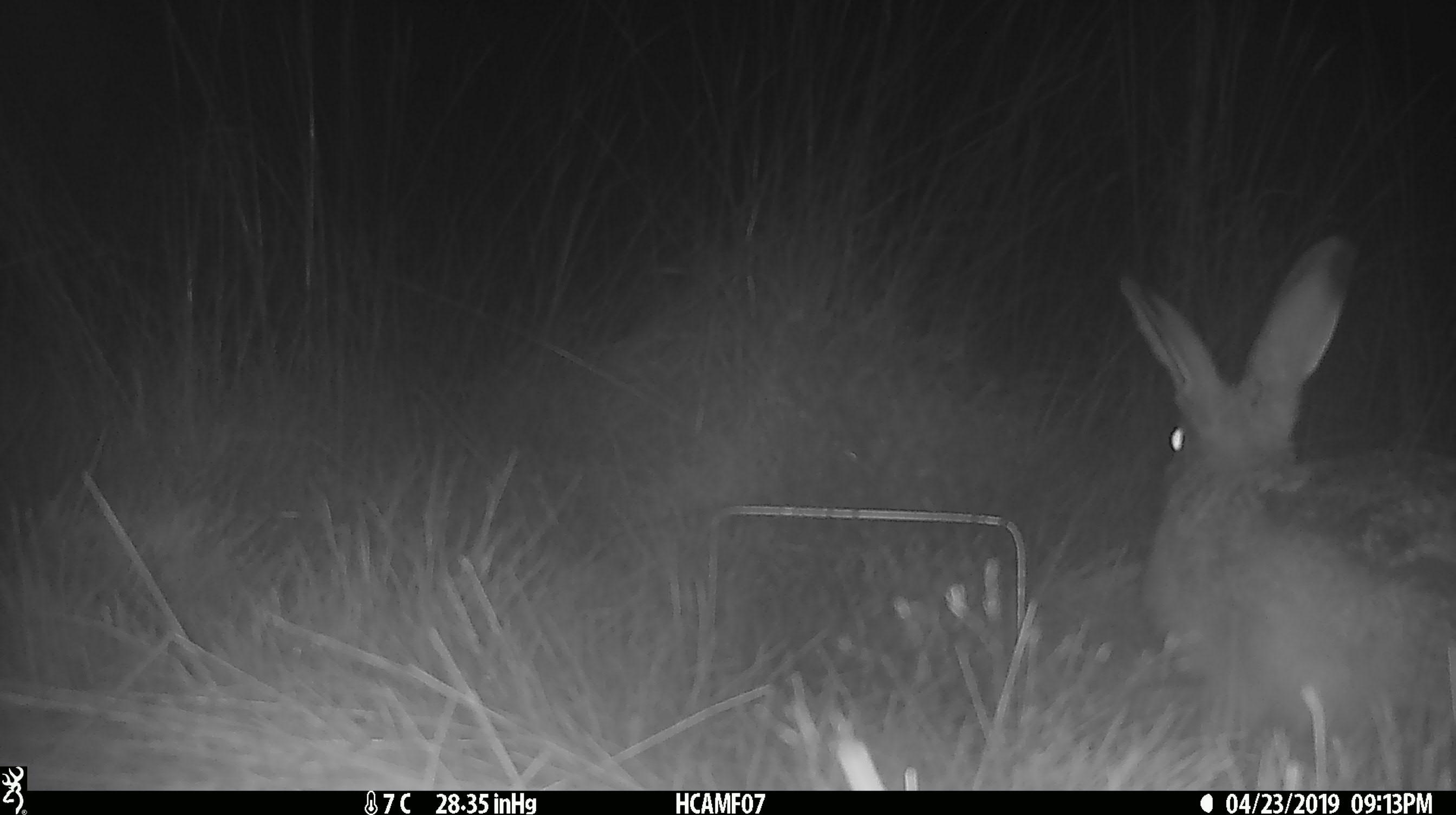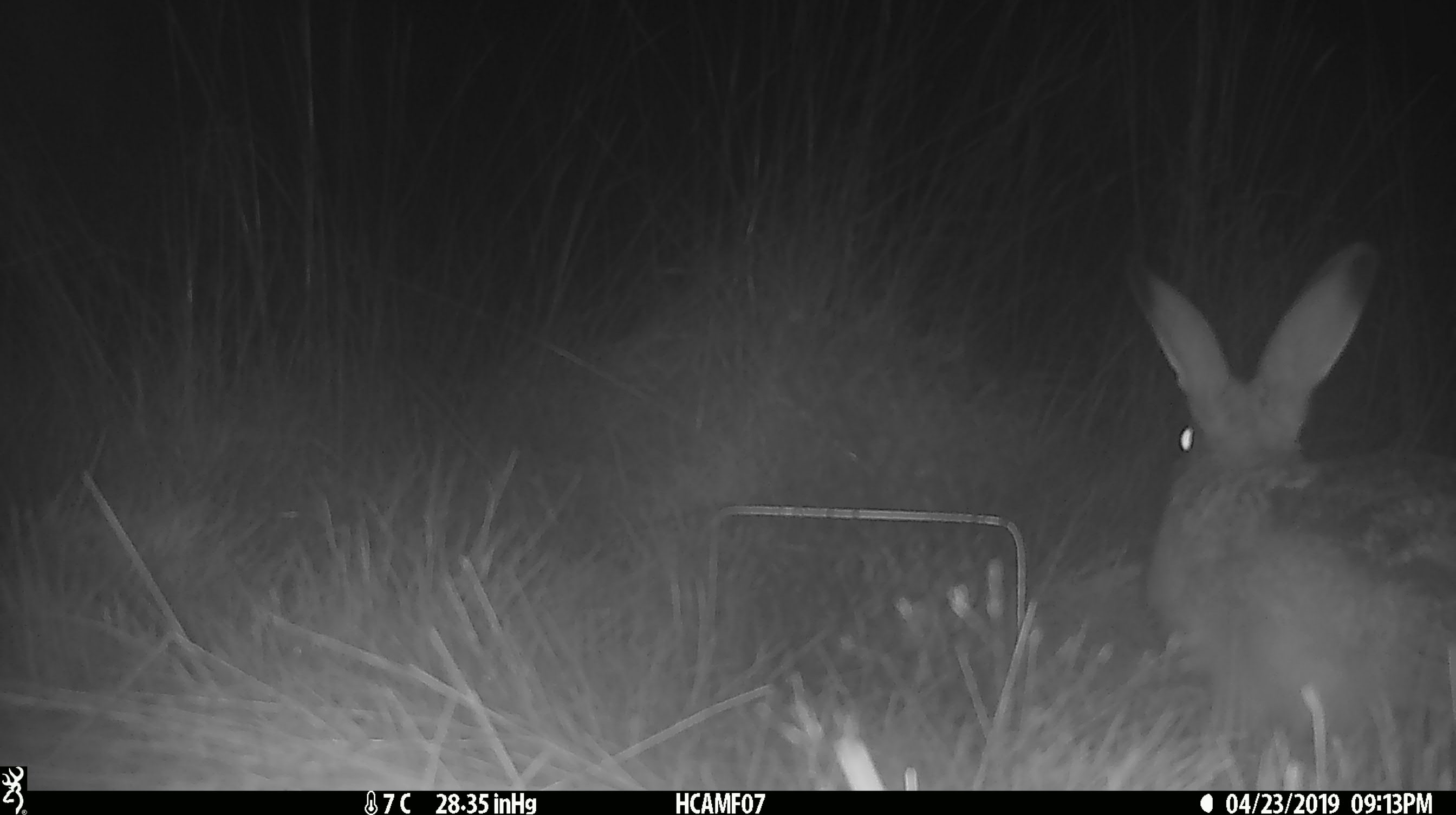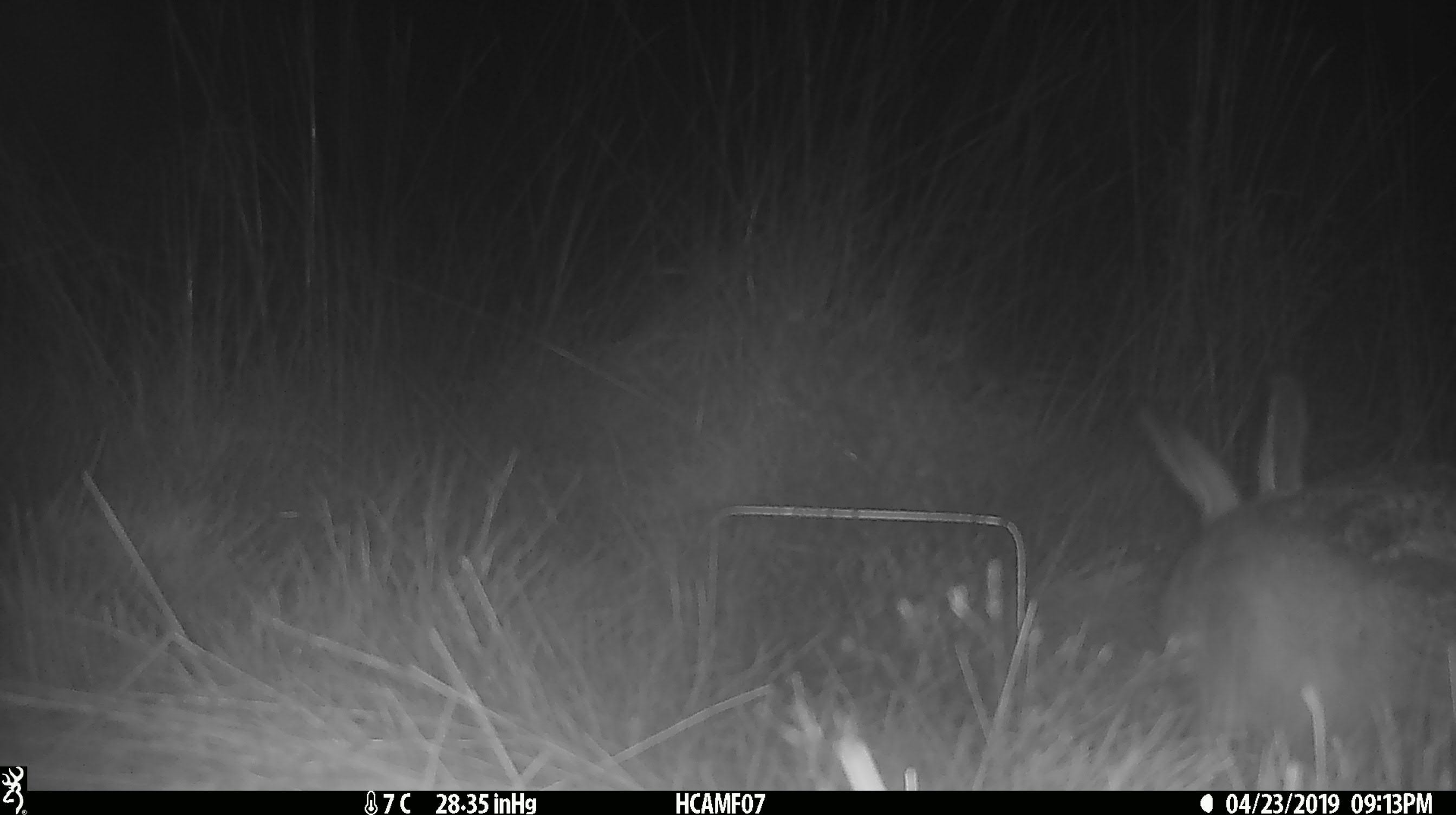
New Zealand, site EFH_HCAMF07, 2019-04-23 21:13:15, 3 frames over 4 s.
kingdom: Animalia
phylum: Chordata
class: Mammalia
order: Lagomorpha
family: Leporidae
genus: Lepus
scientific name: Lepus europaeus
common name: brown hare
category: hare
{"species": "hare (brown hare) (Lepus europaeus)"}